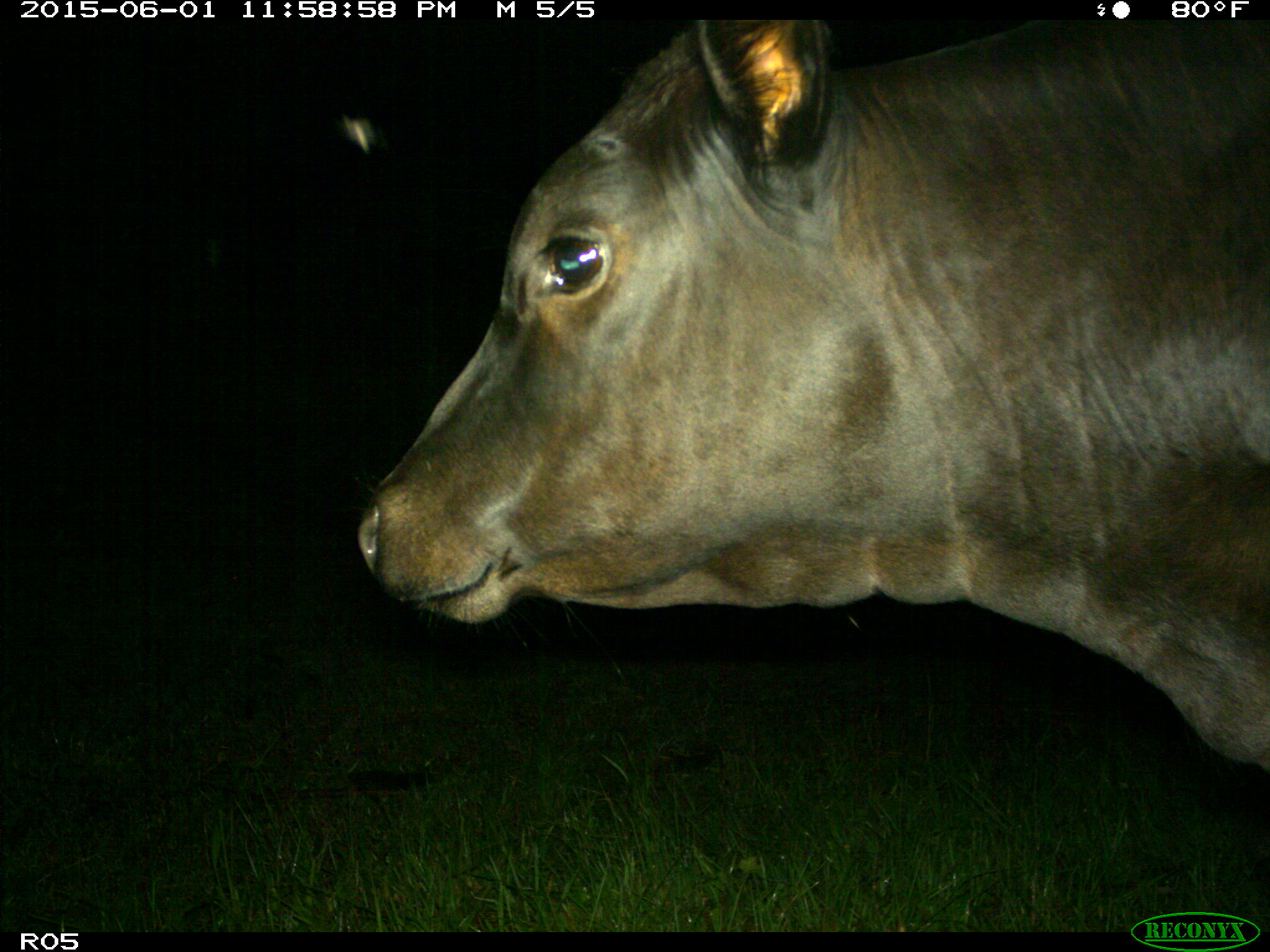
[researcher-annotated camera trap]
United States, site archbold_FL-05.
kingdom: Animalia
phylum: Chordata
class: Mammalia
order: Artiodactyla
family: Bovidae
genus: Bos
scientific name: Bos taurus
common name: domestic cow